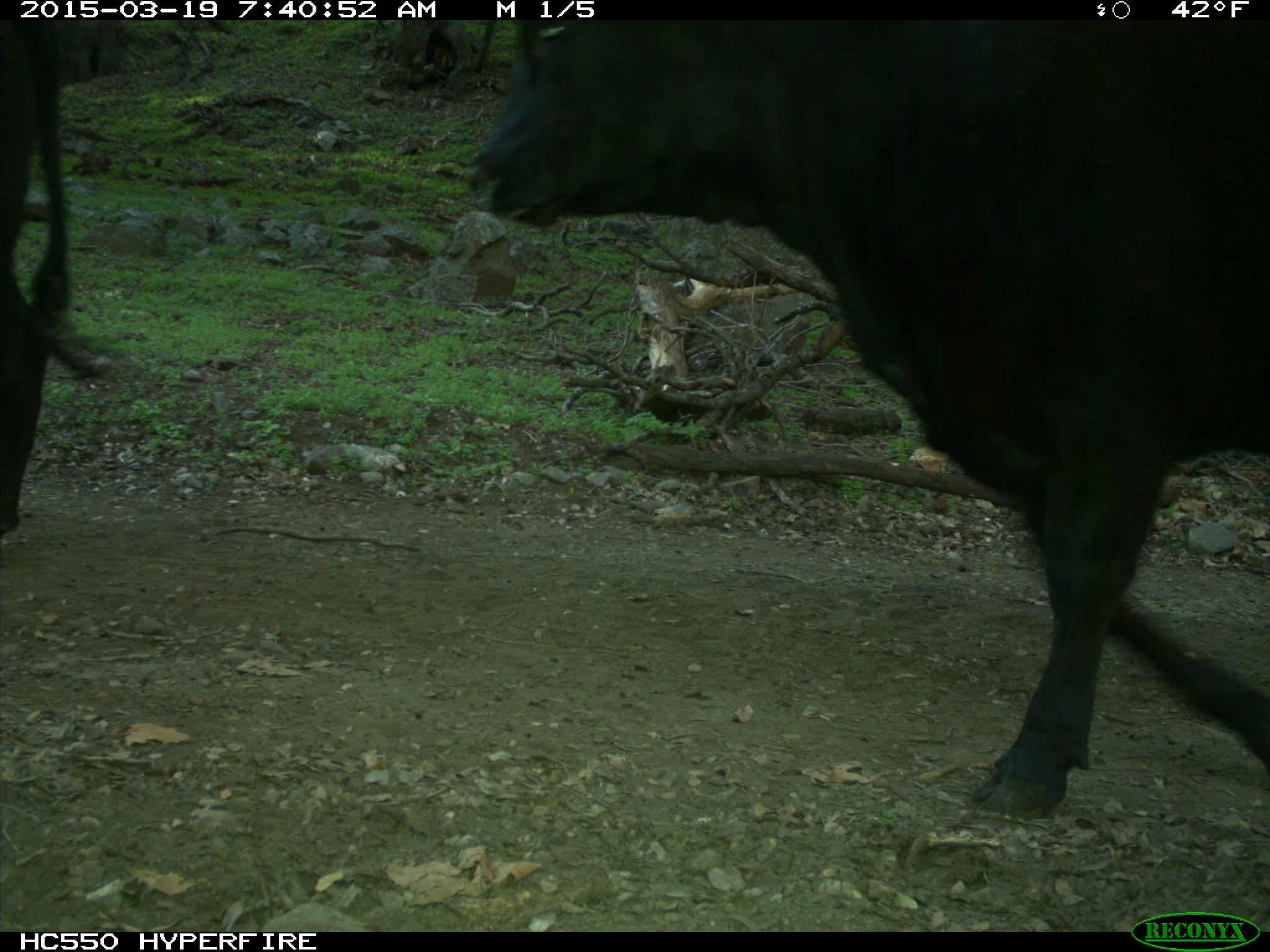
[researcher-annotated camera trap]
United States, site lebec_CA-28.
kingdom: Animalia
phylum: Chordata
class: Mammalia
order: Artiodactyla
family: Bovidae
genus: Bos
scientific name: Bos taurus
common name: domestic cow